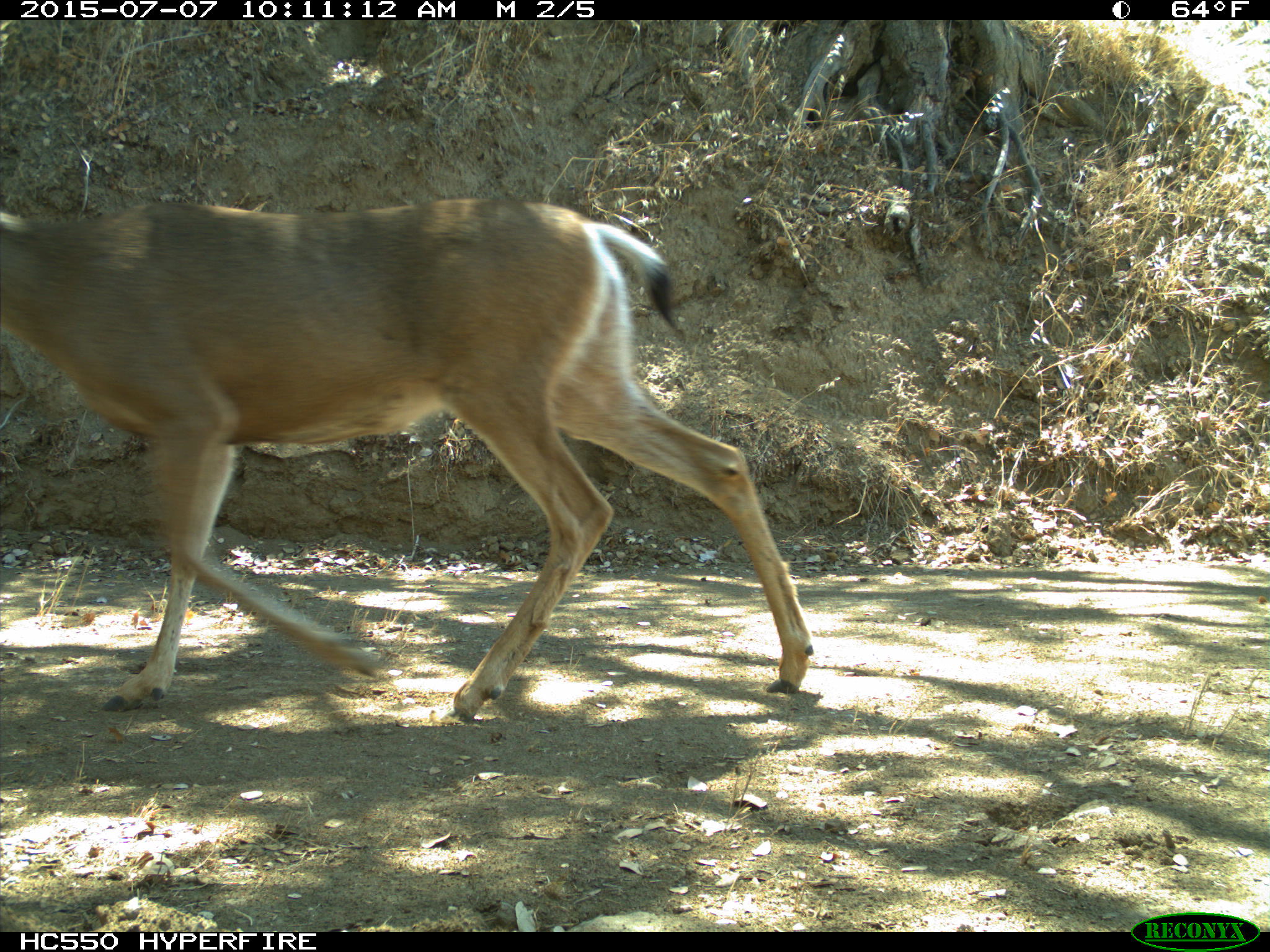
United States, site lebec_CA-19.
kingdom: Animalia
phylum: Chordata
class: Mammalia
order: Artiodactyla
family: Cervidae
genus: Odocoileus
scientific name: Odocoileus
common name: deer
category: unidentified deer